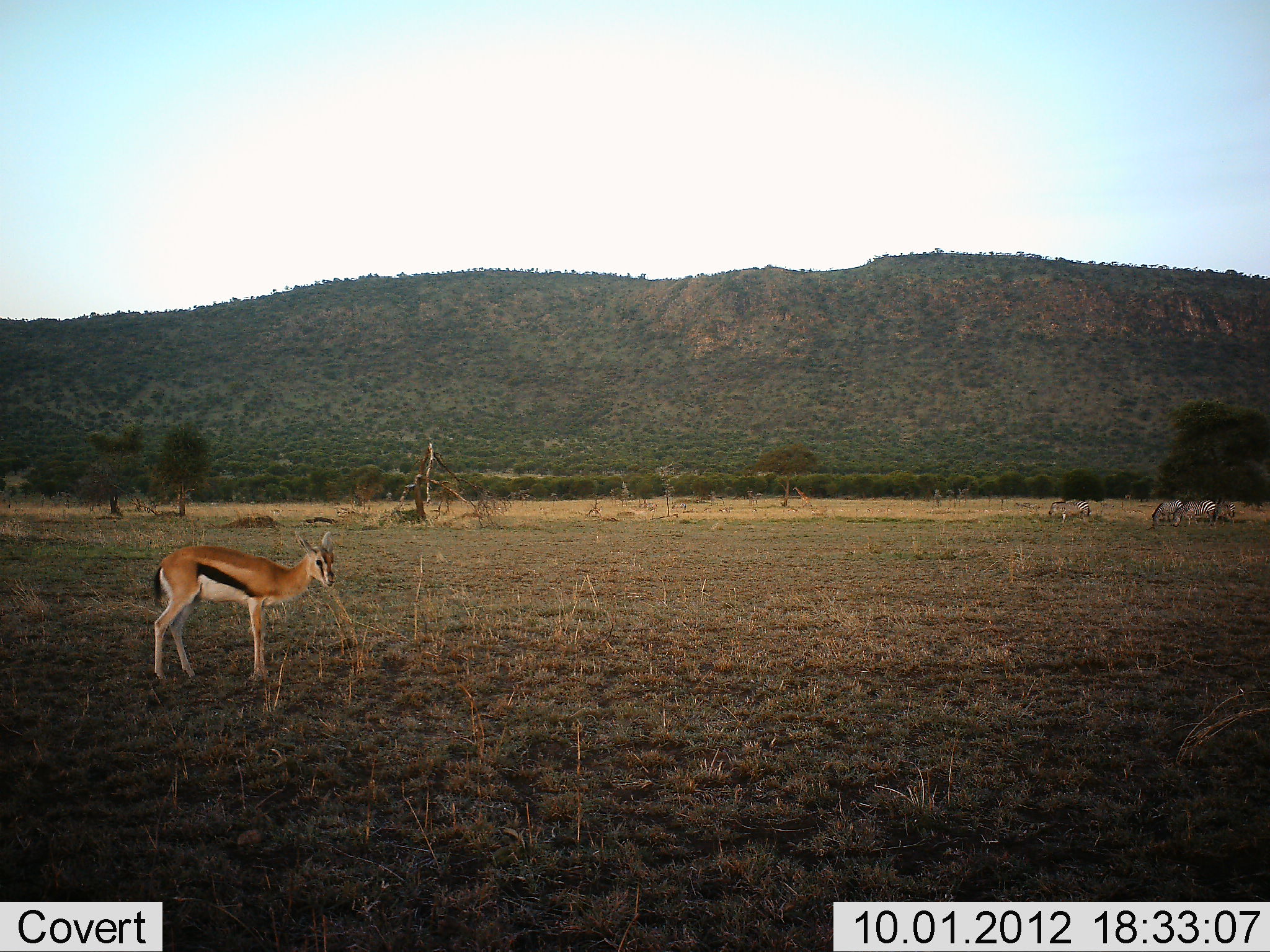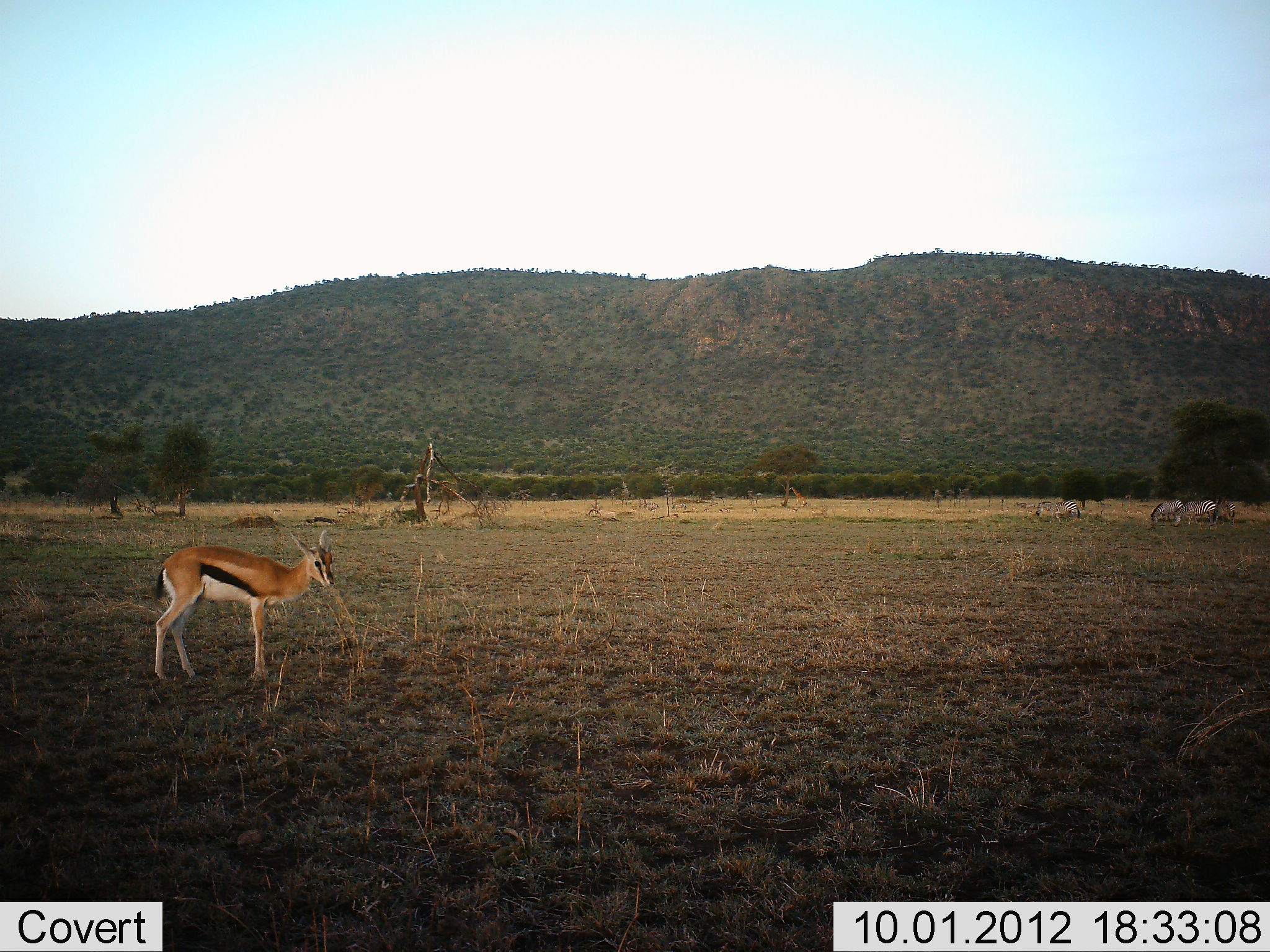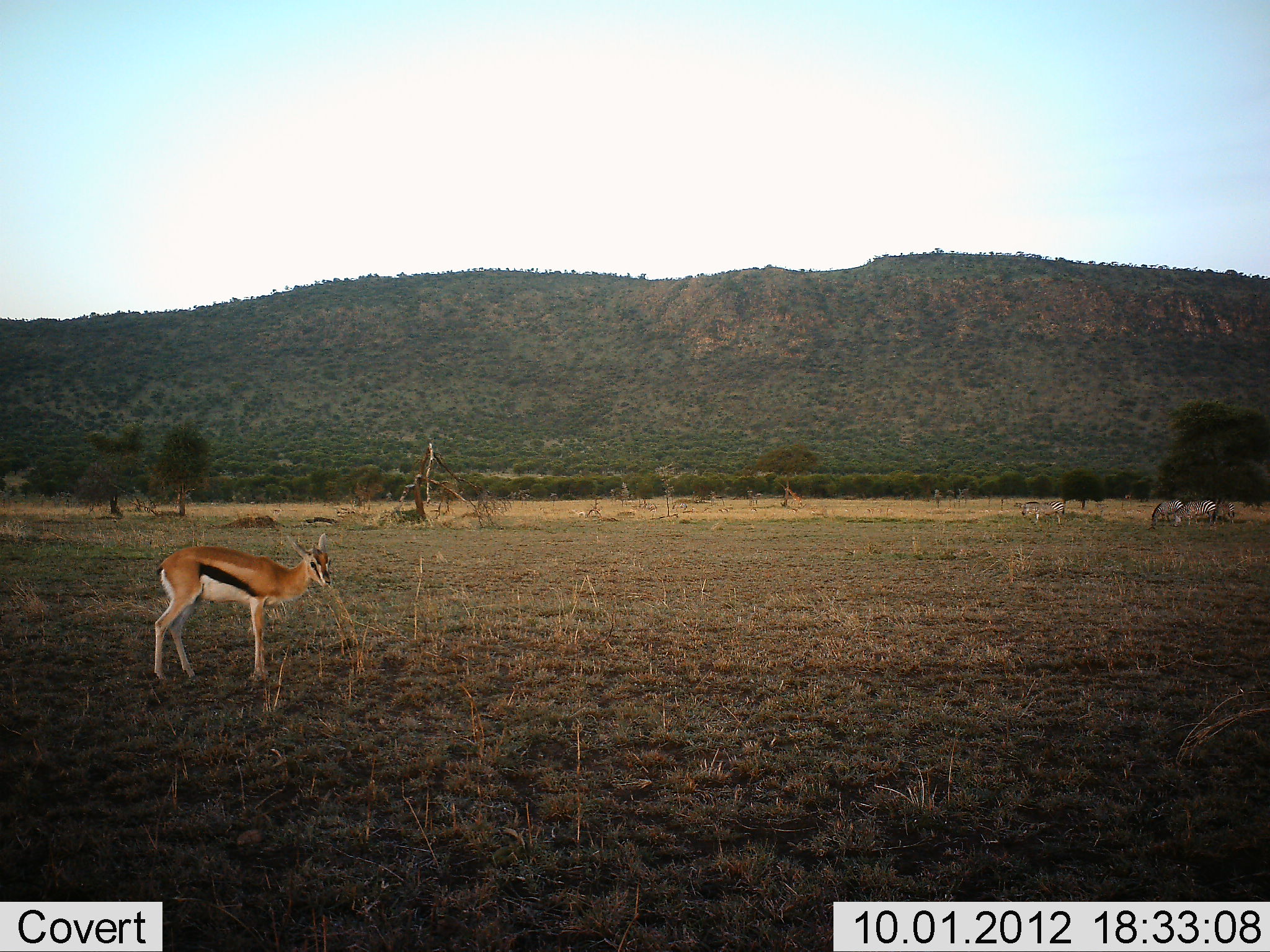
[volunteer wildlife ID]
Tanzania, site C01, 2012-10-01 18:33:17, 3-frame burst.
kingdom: Animalia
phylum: Chordata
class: Mammalia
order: Artiodactyla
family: Bovidae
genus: Eudorcas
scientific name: Eudorcas thomsonii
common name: thomson's gazelle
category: gazellethomsons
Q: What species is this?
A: Gazellethomsons (thomson's gazelle) (Eudorcas thomsonii).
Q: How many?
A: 1.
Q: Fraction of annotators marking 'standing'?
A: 76%.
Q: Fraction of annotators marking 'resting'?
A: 0%.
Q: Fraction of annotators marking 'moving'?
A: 12%.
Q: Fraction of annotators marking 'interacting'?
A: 0%.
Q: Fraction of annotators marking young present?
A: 0%.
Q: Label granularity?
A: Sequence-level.